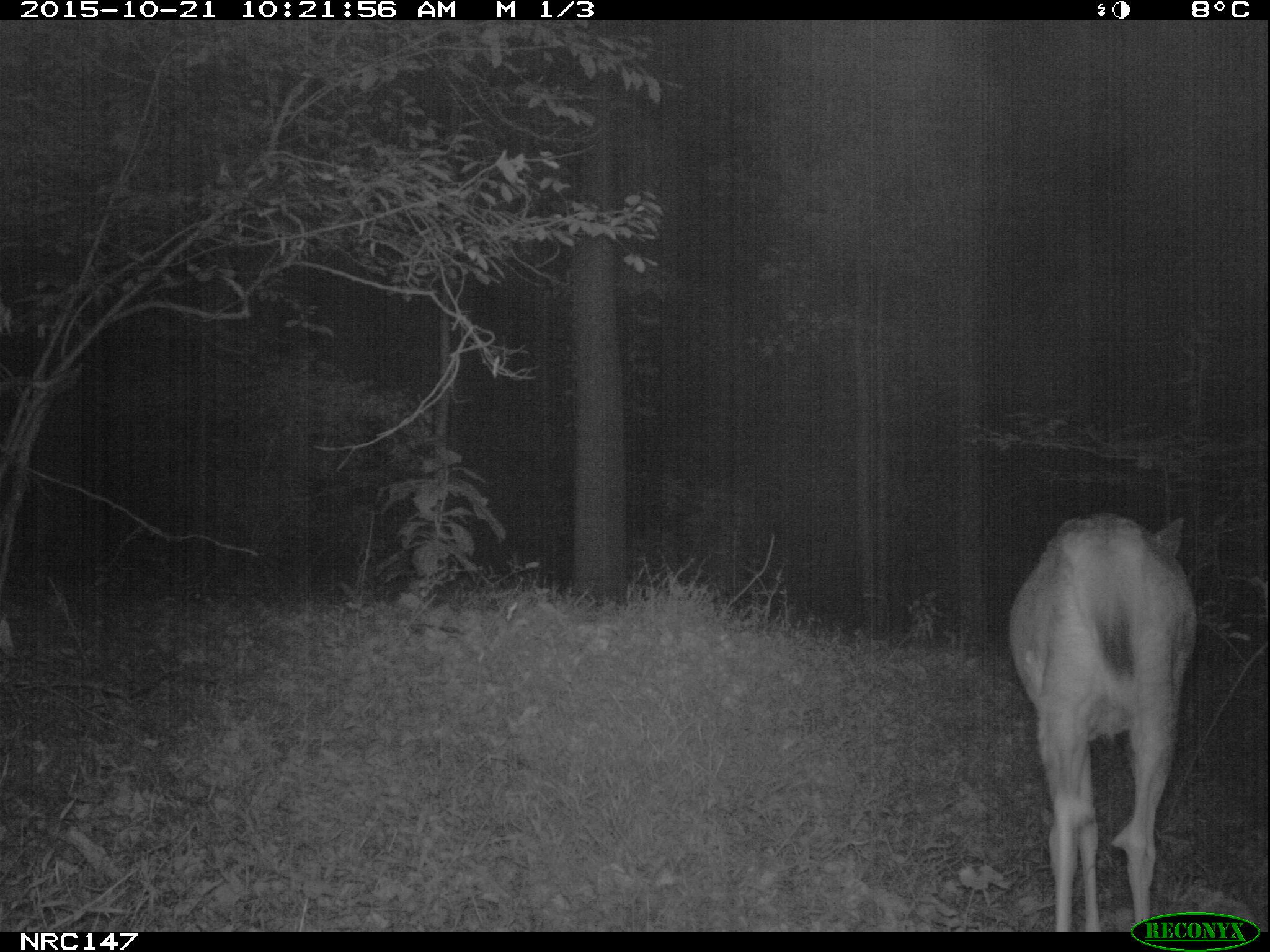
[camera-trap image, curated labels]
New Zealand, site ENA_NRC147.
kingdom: Animalia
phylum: Chordata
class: Mammalia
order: Artiodactyla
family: Cervidae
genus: Odocoileus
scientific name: Odocoileus virginianus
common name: white-tailed deer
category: white tailed deer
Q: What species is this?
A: White tailed deer (white-tailed deer) (Odocoileus virginianus).